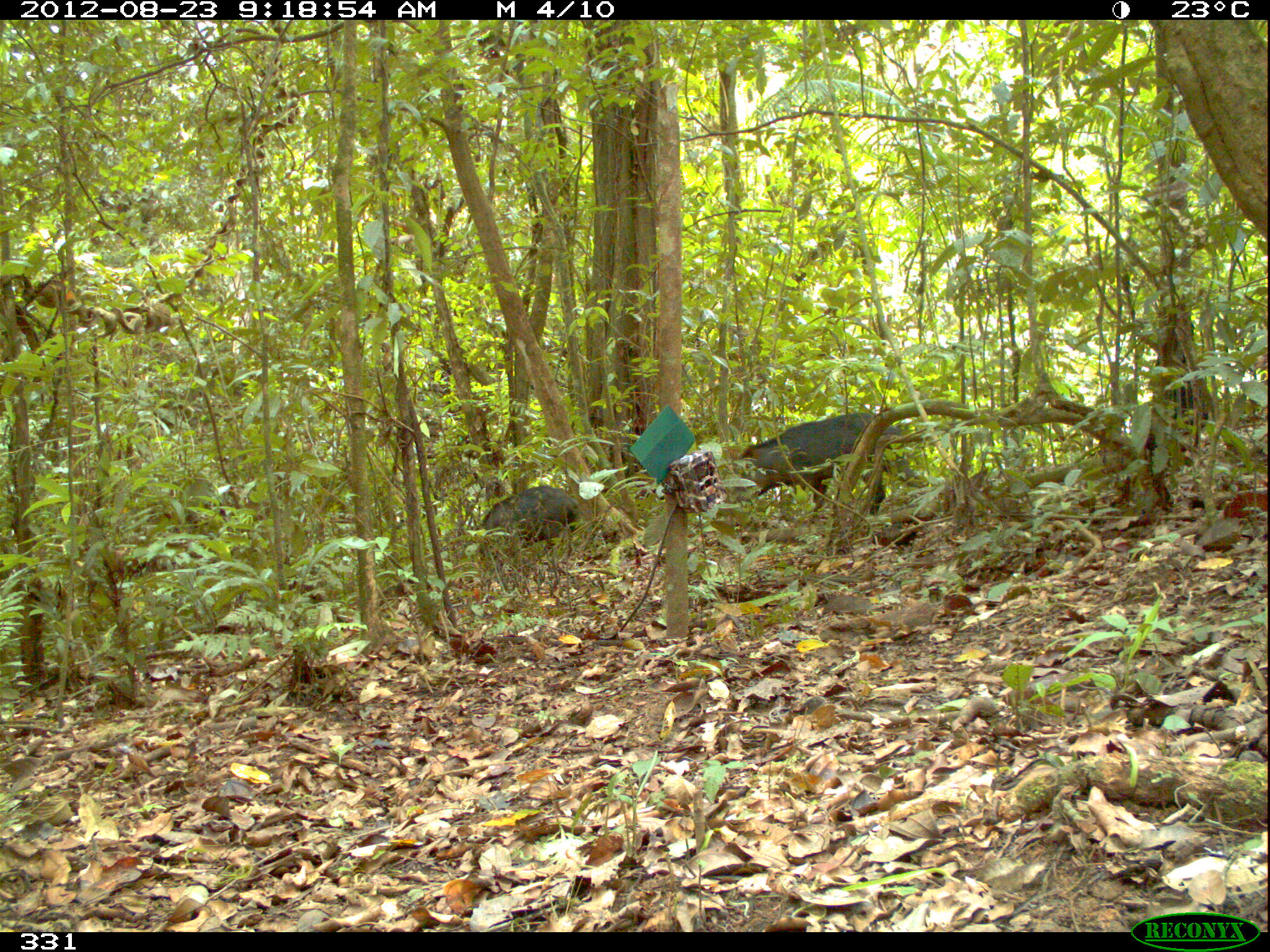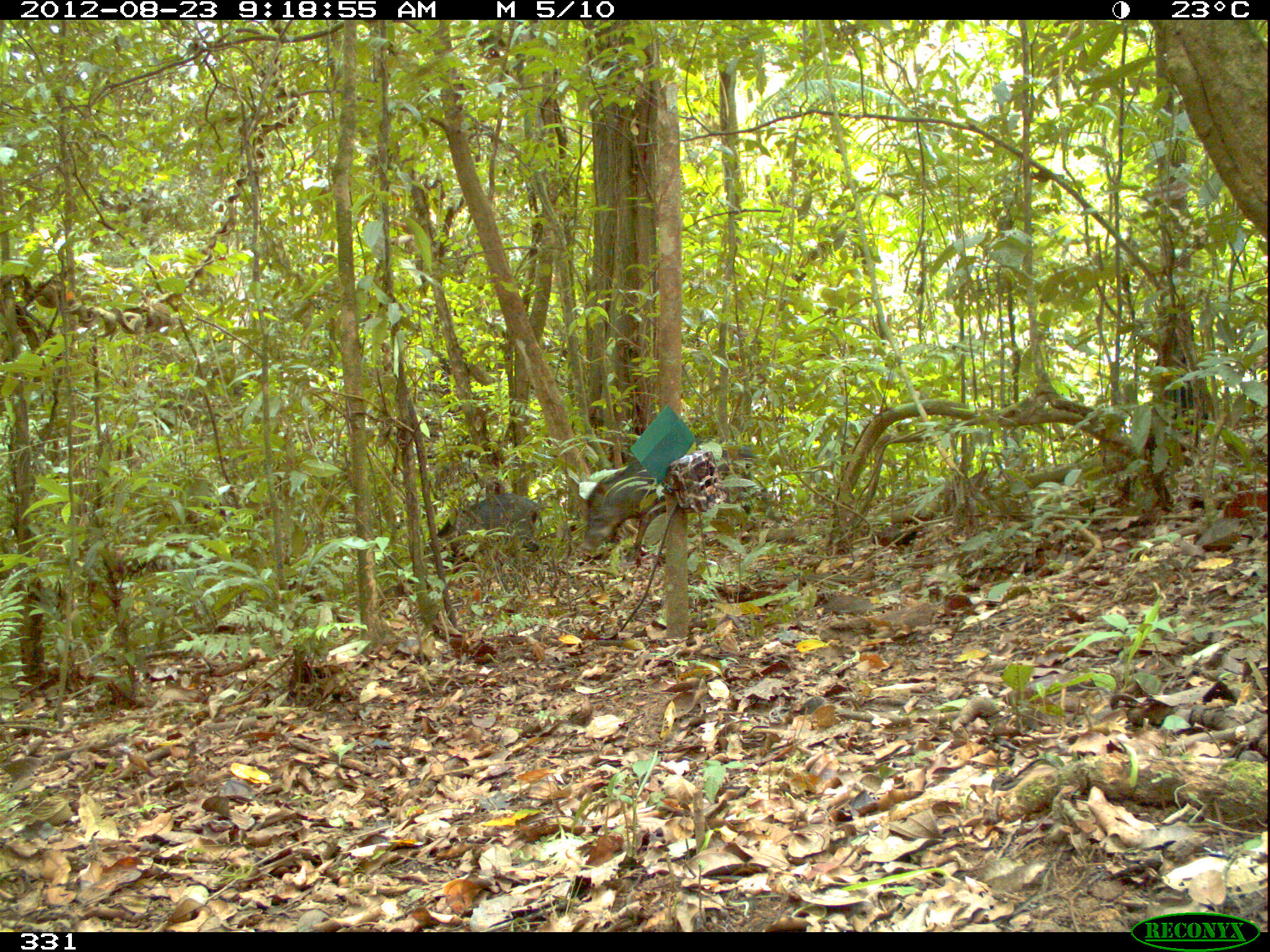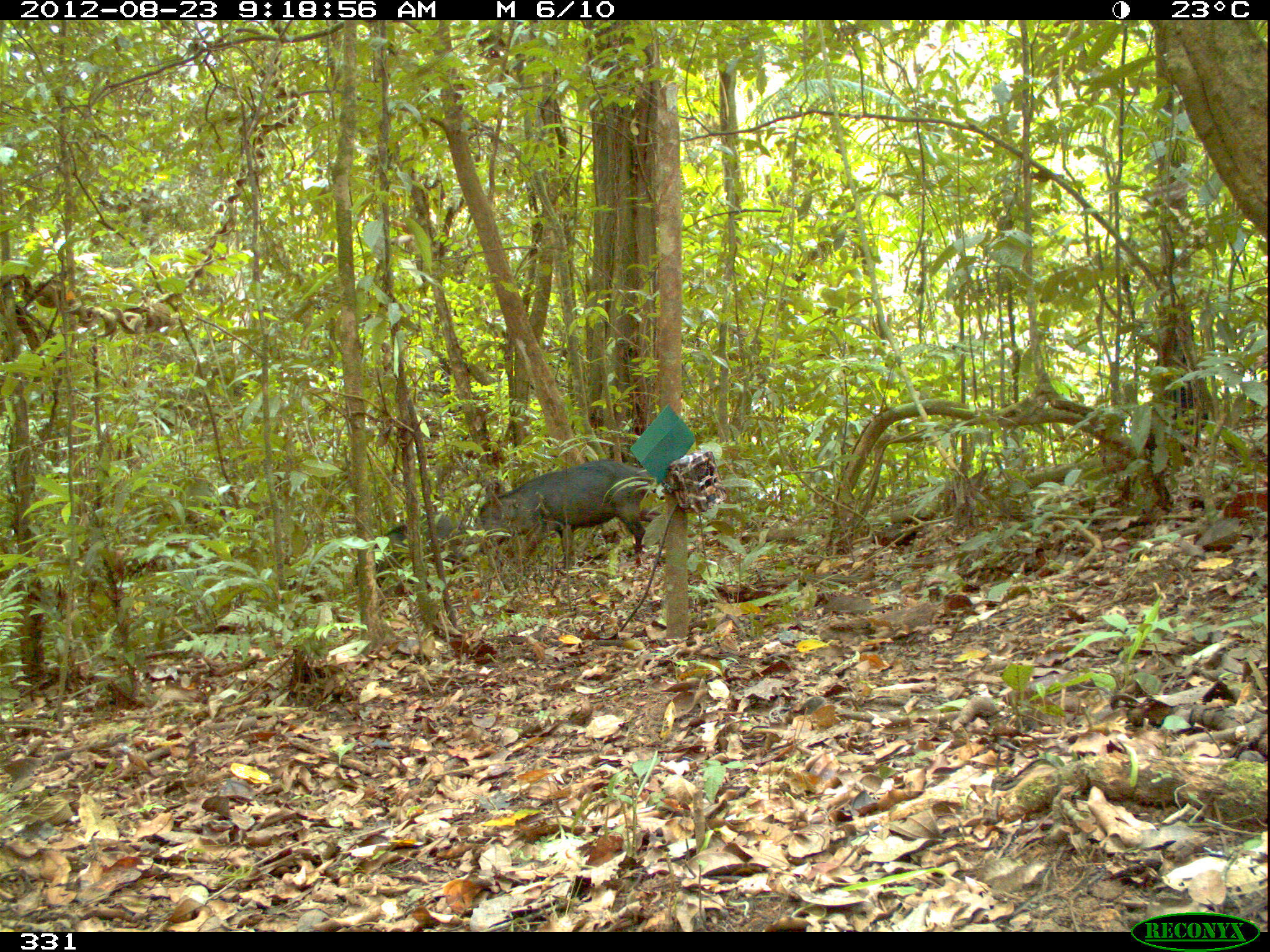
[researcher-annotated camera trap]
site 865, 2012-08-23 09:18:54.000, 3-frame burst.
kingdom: Animalia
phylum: Chordata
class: Mammalia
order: Artiodactyla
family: Tayassuidae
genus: Tayassu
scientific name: Tayassu pecari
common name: white-lipped peccary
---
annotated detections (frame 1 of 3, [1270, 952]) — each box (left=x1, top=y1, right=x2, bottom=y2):
tayassu pecari: (left=733, top=411, right=930, bottom=519); (left=476, top=484, right=580, bottom=556)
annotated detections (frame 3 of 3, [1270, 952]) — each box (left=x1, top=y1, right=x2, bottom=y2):
tayassu pecari: (left=476, top=459, right=650, bottom=569); (left=375, top=510, right=471, bottom=587)